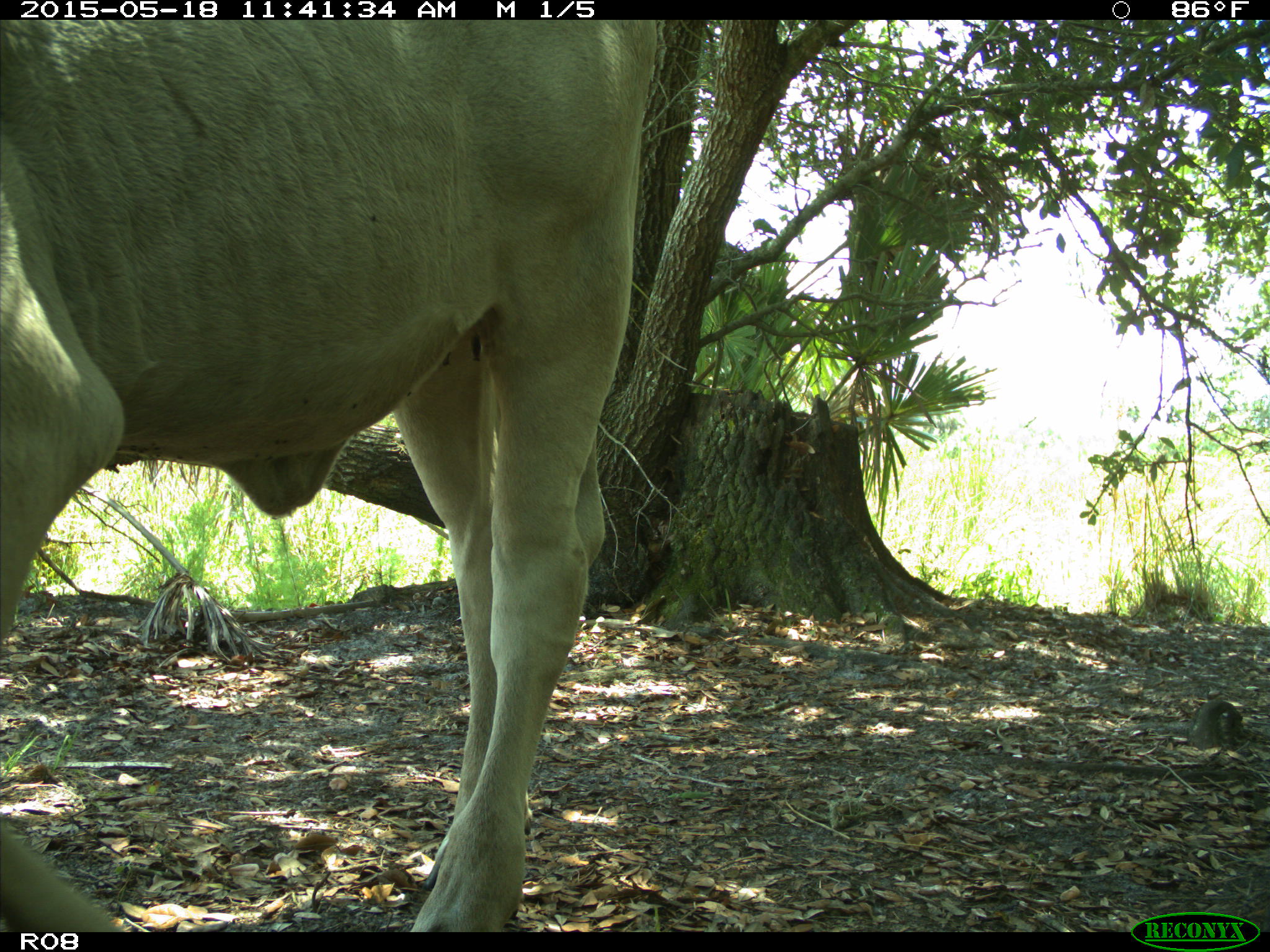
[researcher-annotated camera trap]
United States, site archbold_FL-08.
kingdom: Animalia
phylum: Chordata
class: Mammalia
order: Artiodactyla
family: Bovidae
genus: Bos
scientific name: Bos taurus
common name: domestic cow